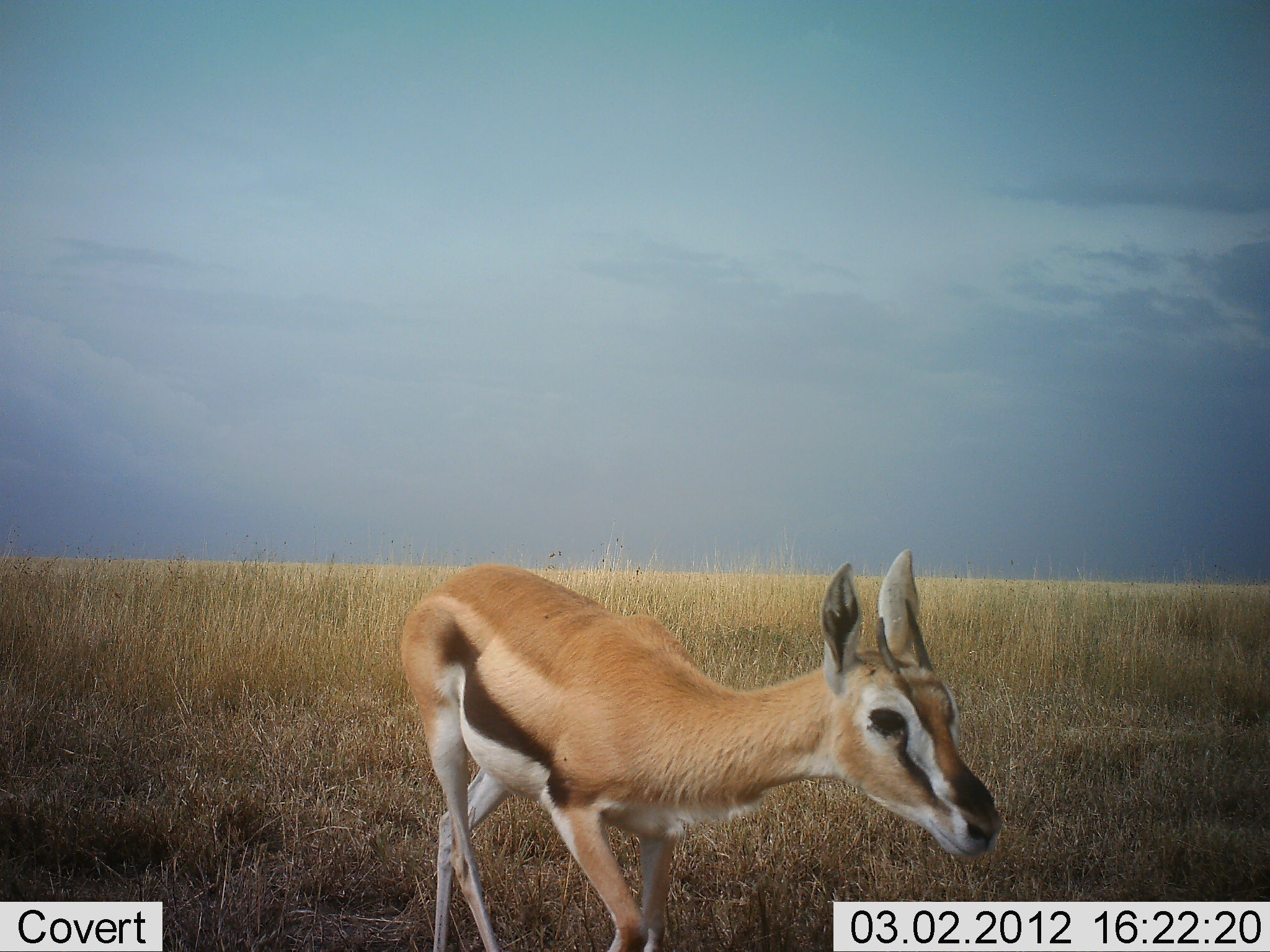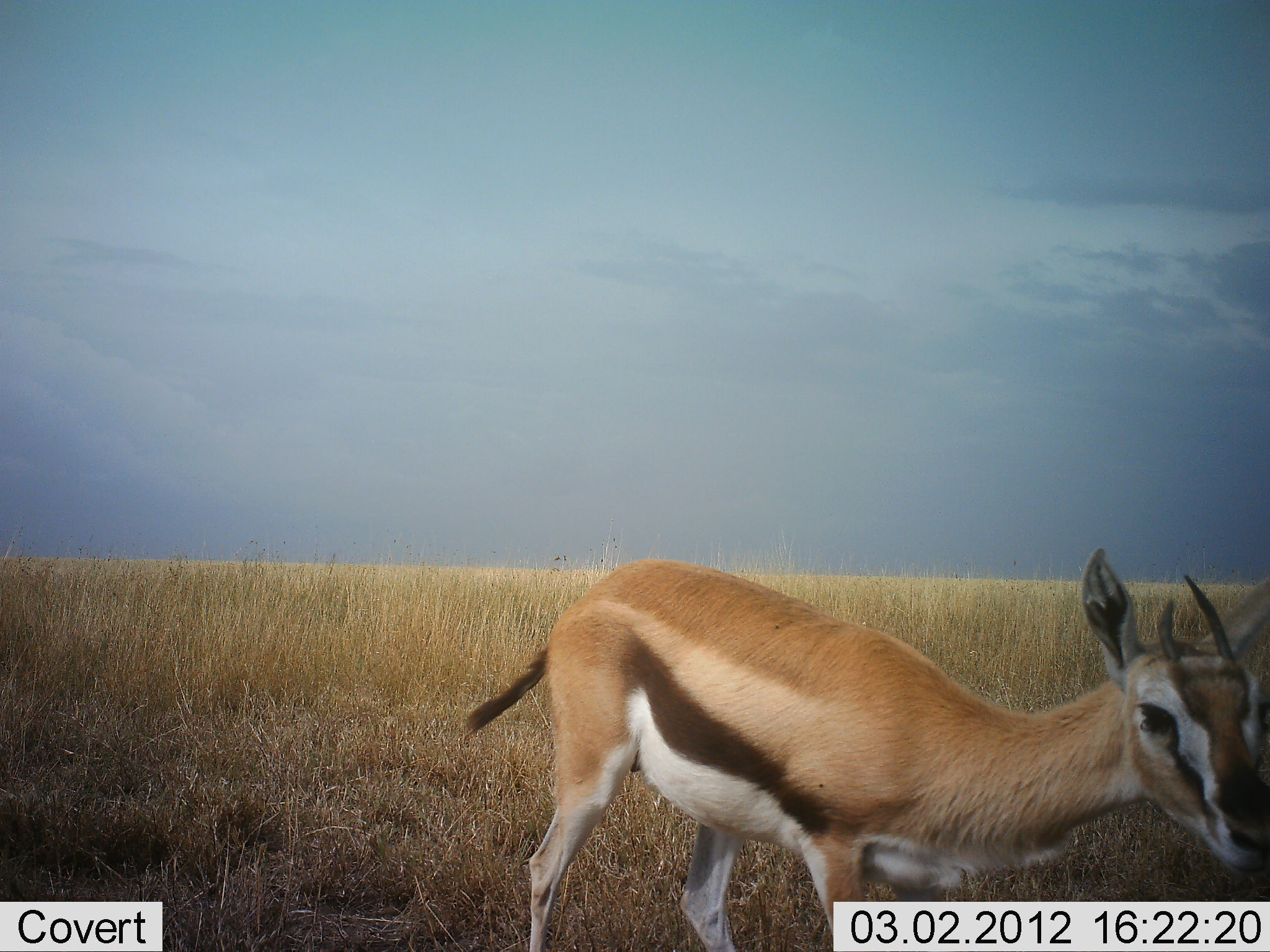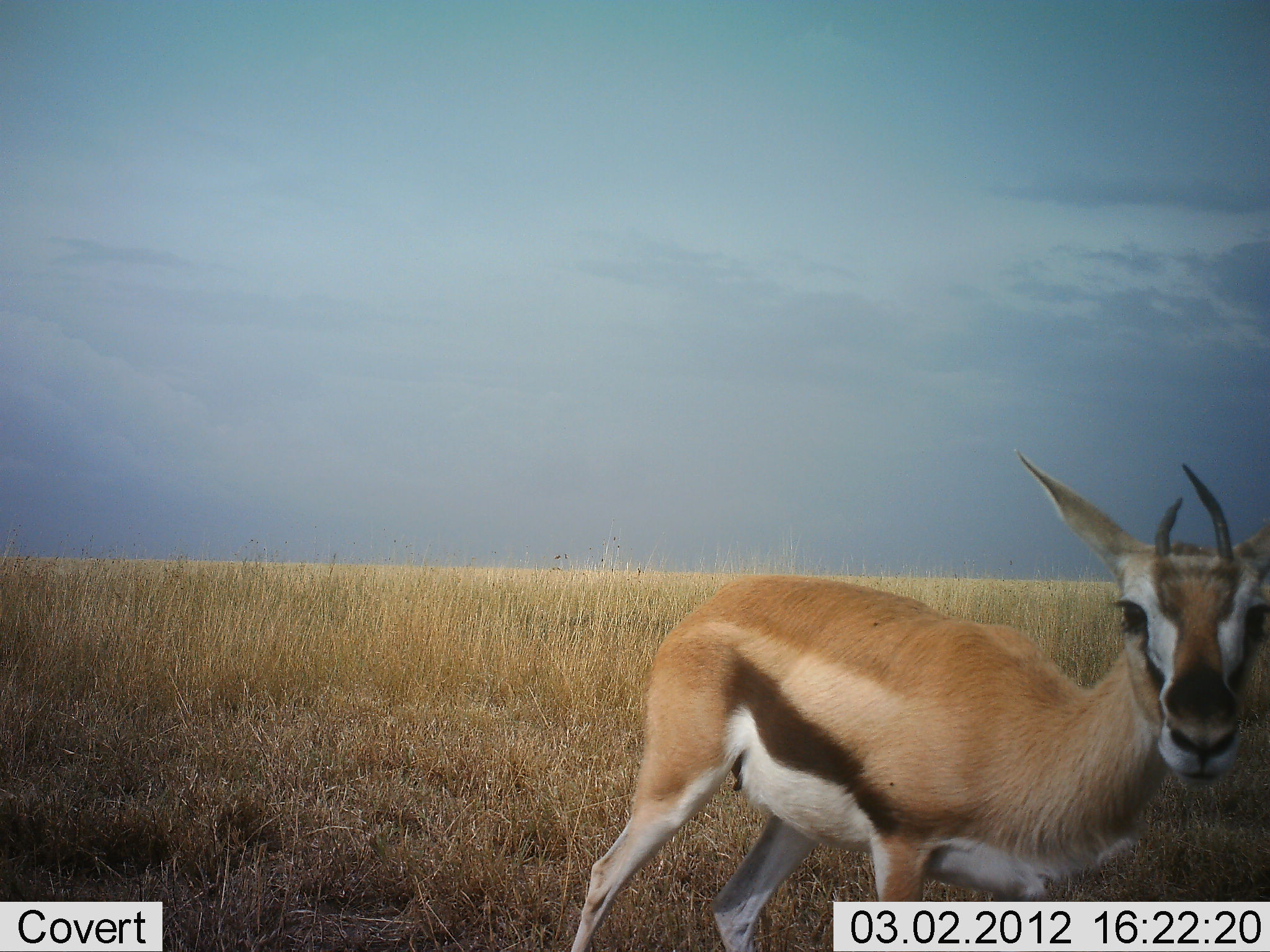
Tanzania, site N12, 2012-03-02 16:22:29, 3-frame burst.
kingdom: Animalia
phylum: Chordata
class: Mammalia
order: Artiodactyla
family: Bovidae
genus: Eudorcas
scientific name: Eudorcas thomsonii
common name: thomson's gazelle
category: gazellethomsons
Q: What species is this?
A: Gazellethomsons (thomson's gazelle) (Eudorcas thomsonii).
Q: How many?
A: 1.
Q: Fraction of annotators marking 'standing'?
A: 21%.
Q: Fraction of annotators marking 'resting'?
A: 0%.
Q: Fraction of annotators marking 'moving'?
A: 79%.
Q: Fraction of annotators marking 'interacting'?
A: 0%.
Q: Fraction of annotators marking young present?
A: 5%.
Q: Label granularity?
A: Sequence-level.